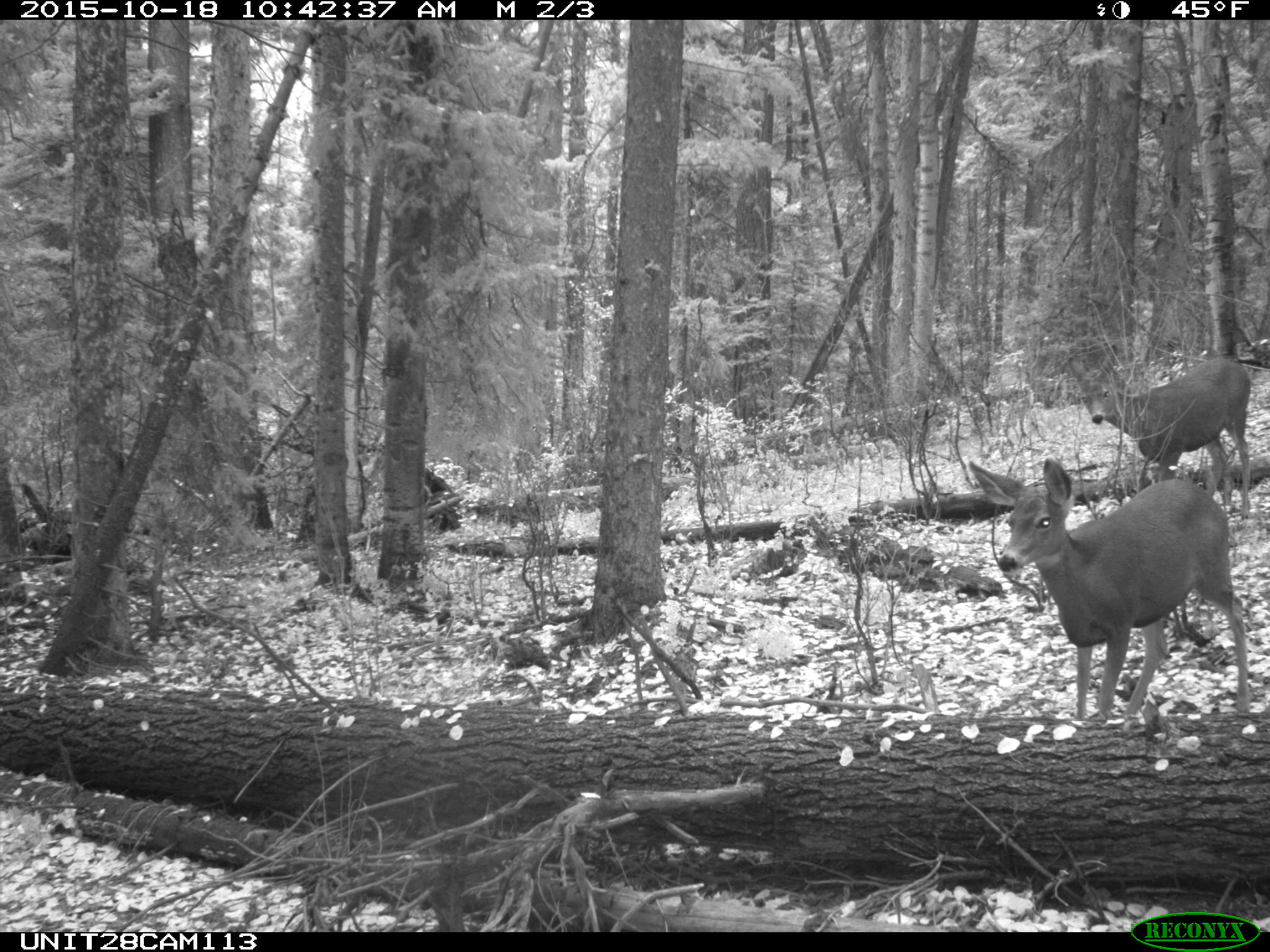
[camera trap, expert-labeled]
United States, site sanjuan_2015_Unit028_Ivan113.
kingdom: Animalia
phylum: Chordata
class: Mammalia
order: Artiodactyla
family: Cervidae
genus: Odocoileus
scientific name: Odocoileus hemionus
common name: mule deer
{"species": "Odocoileus hemionus (mule deer)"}